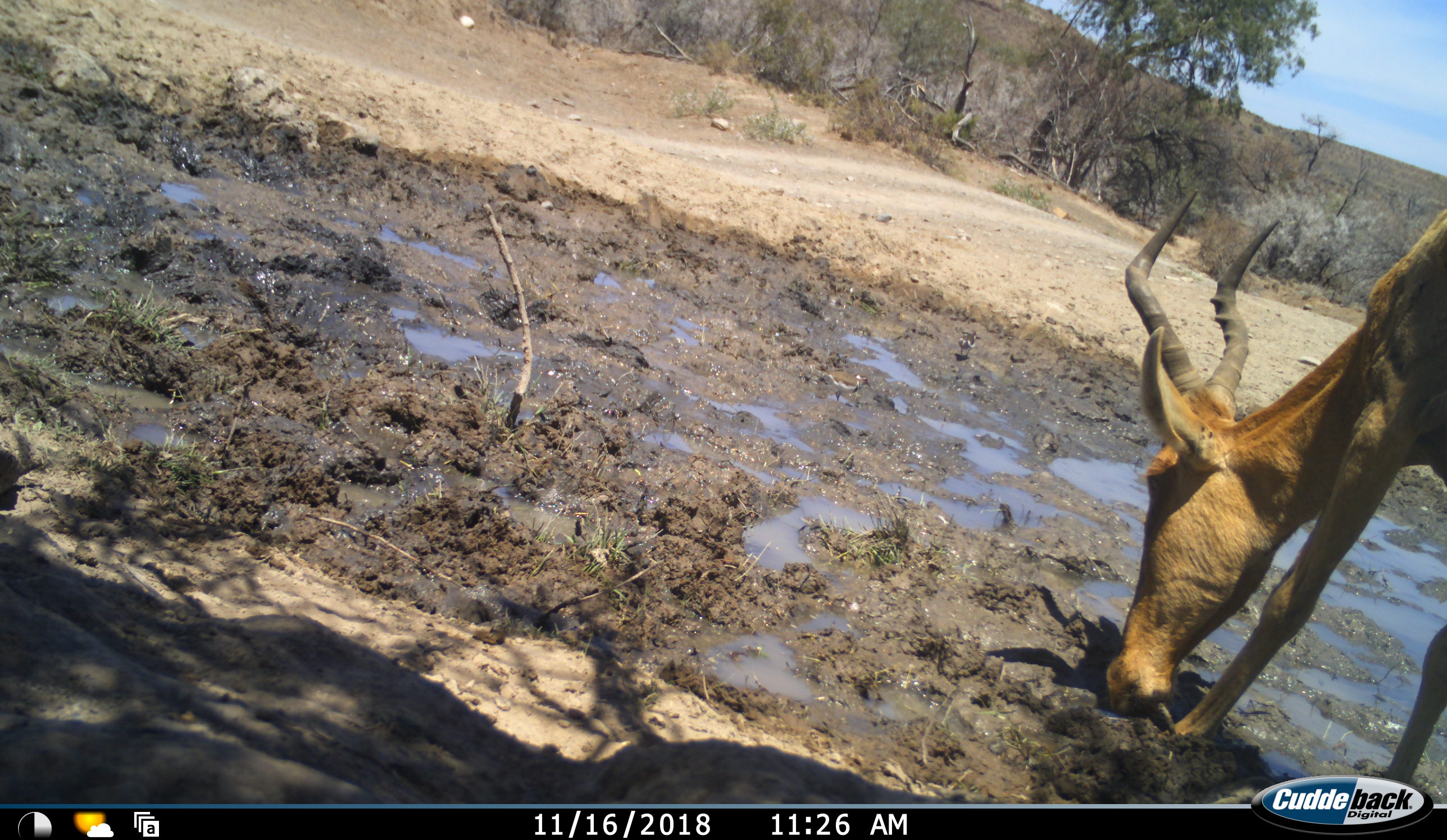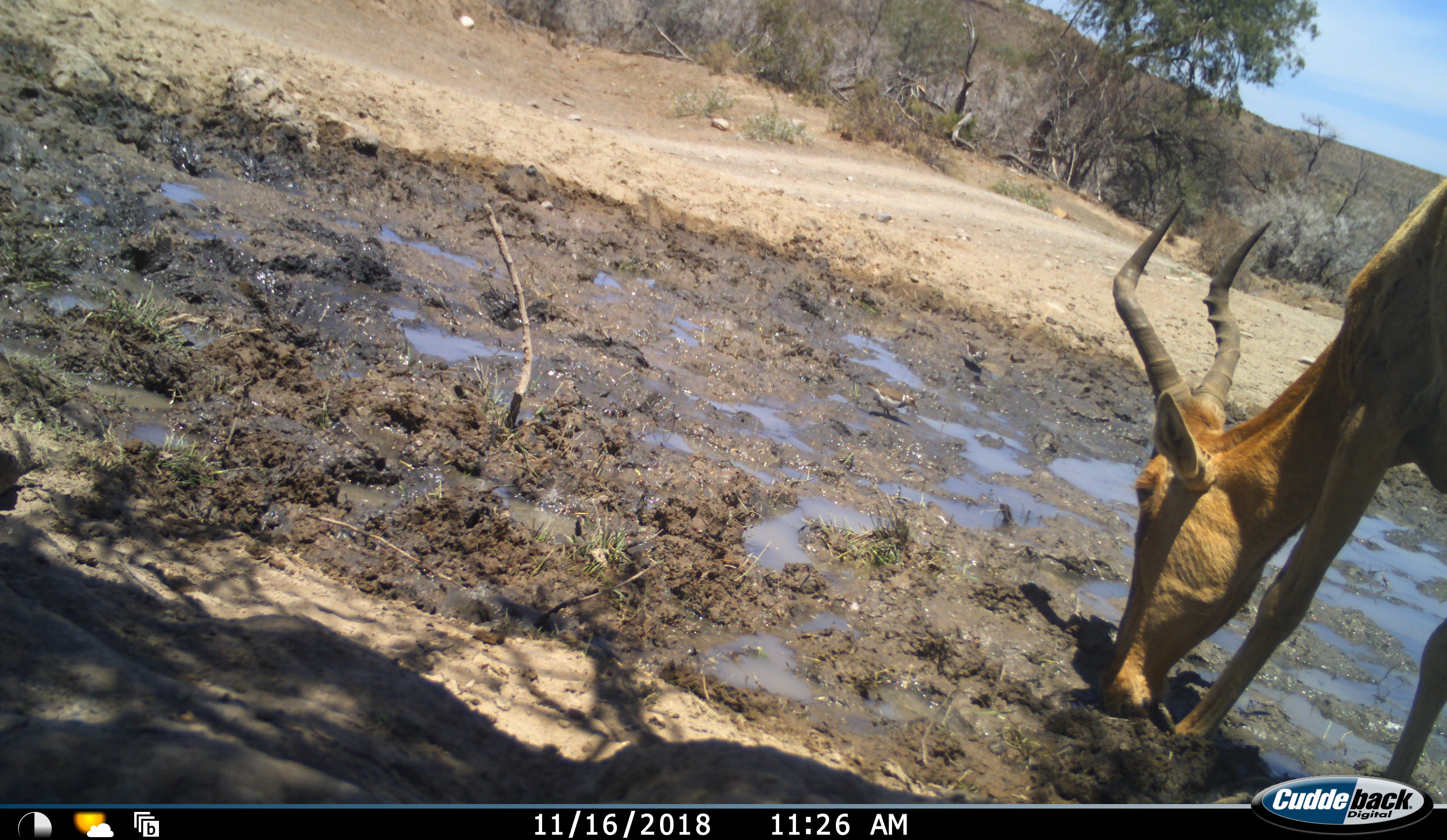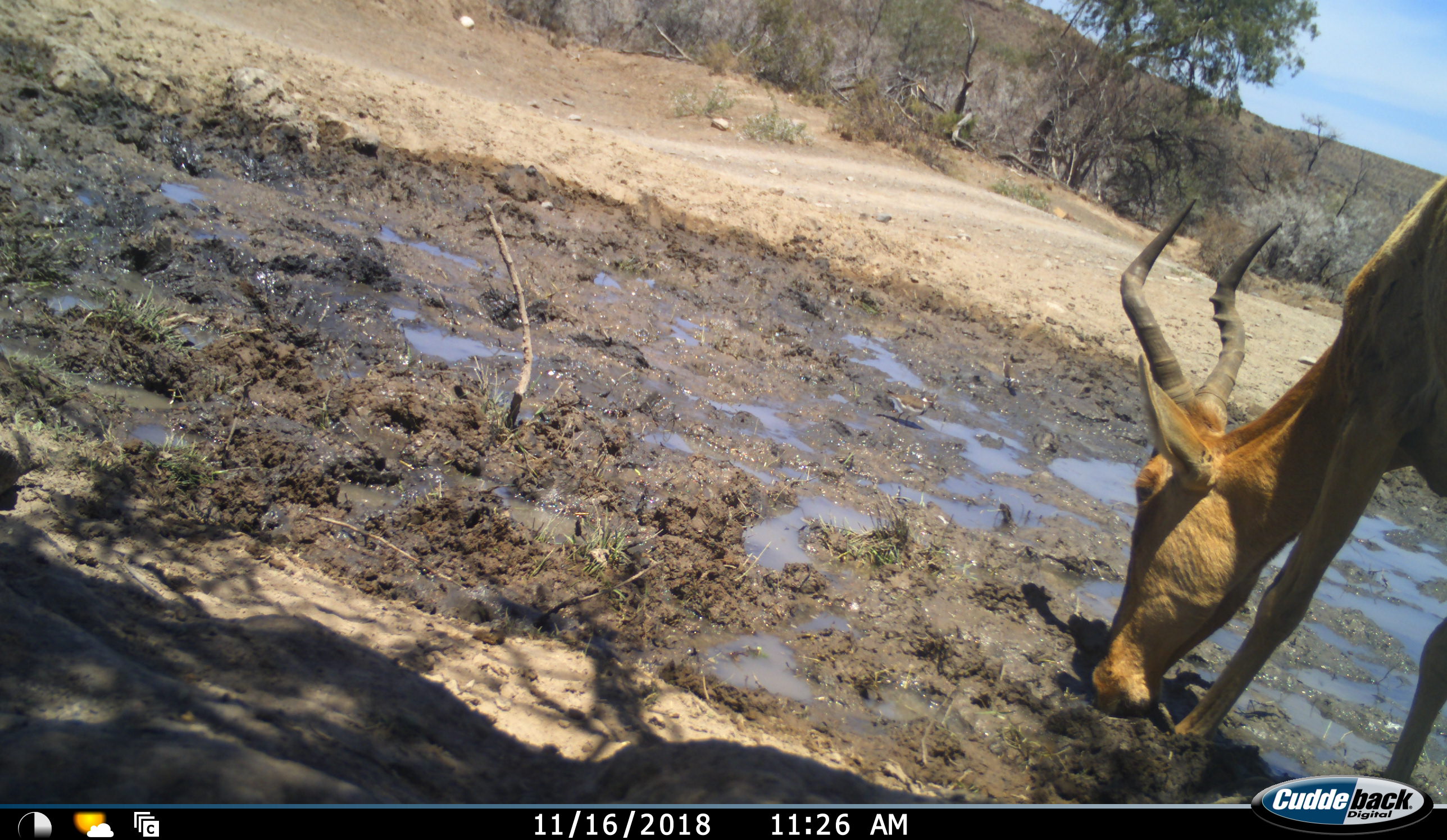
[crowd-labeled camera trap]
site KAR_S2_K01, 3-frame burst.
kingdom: Animalia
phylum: Chordata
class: Mammalia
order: Artiodactyla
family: Bovidae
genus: Alcelaphus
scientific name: Alcelaphus buselaphus caama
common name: red hartebeest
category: hartebeestred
Hartebeestred (red hartebeest) (Alcelaphus buselaphus caama), count 1. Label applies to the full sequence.